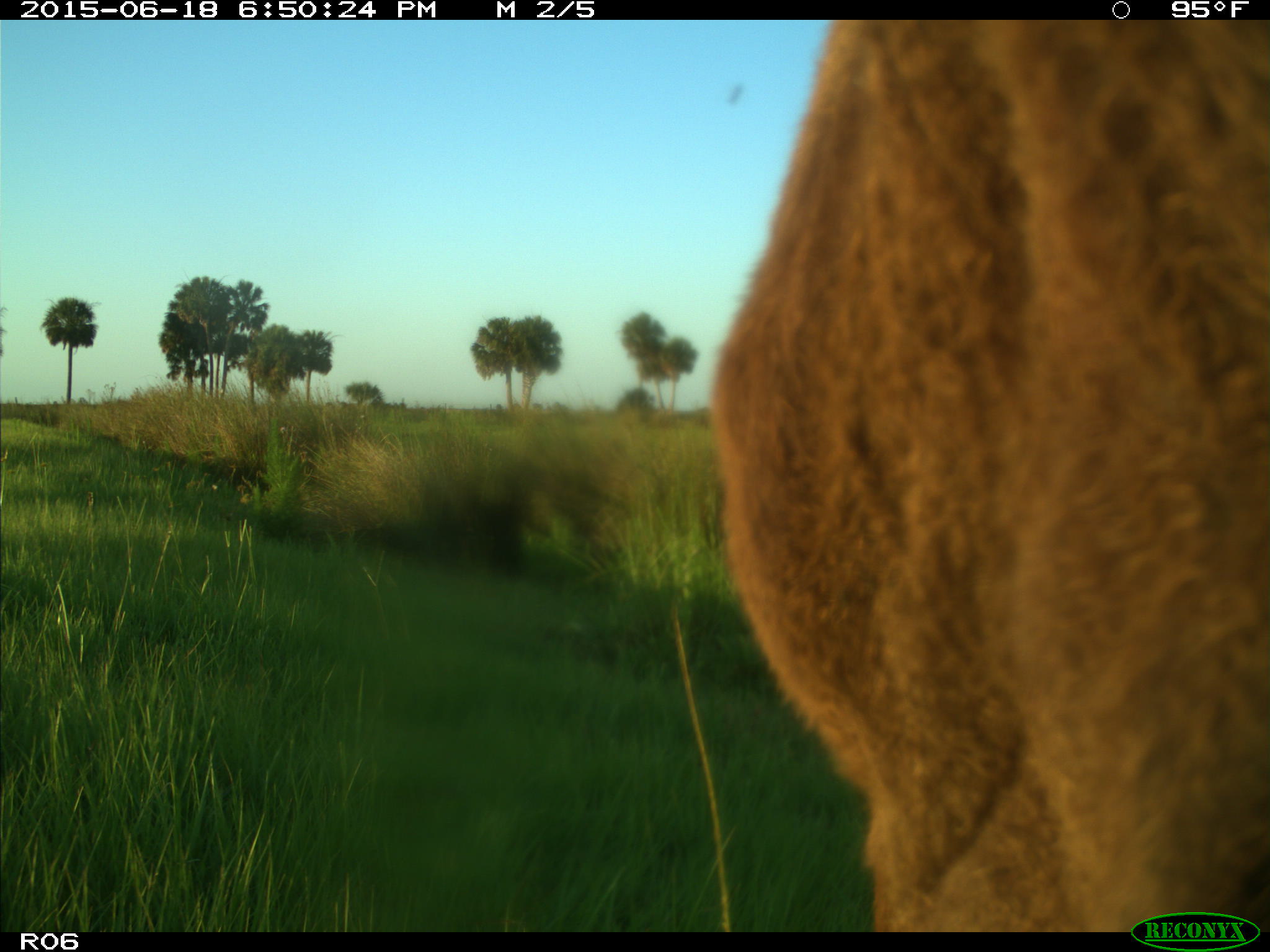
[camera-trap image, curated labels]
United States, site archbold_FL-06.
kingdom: Animalia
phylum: Chordata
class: Mammalia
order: Artiodactyla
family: Bovidae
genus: Bos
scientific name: Bos taurus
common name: domestic cow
Bos taurus (domestic cow).